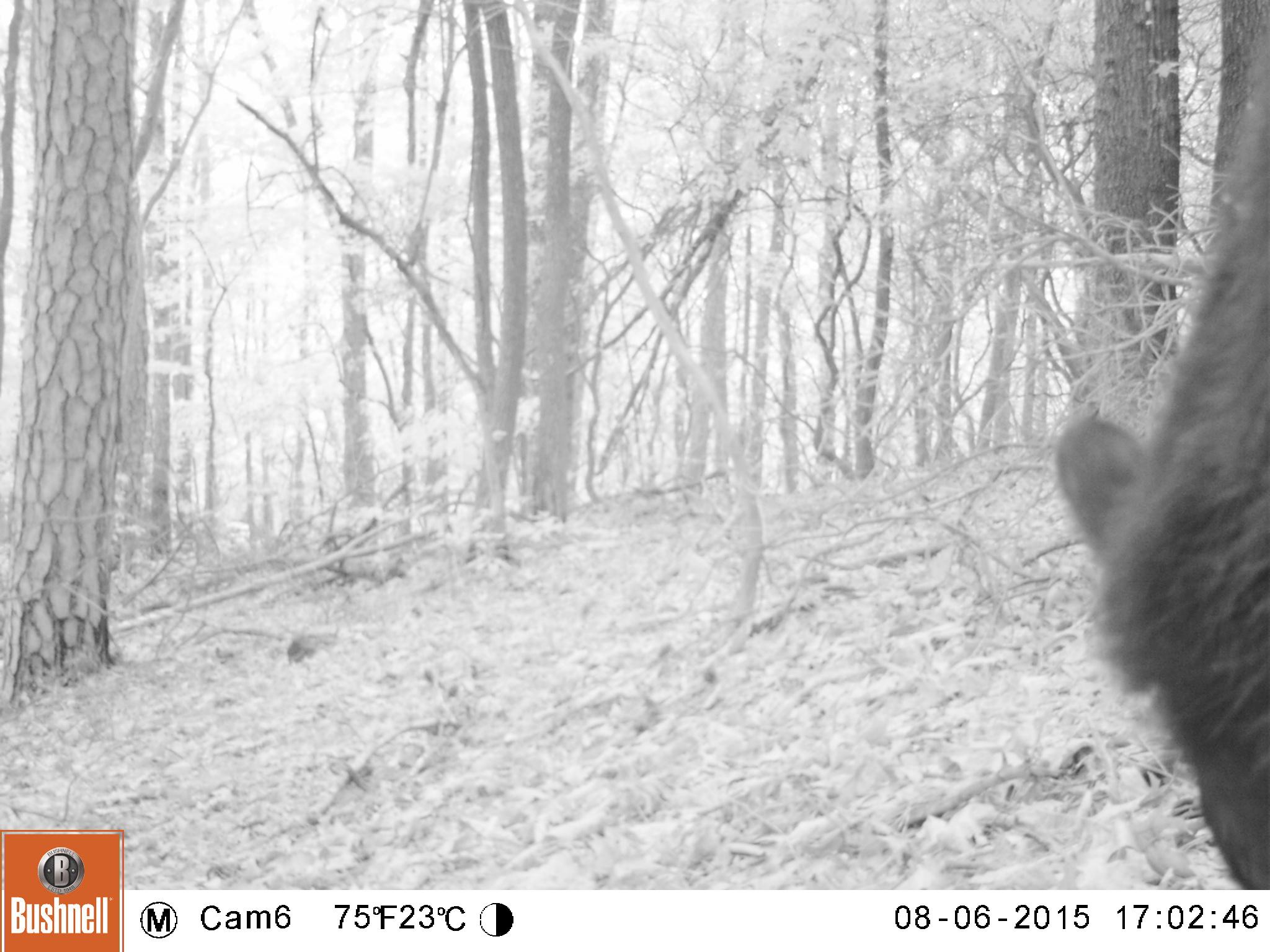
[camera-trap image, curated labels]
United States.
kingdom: Animalia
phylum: Chordata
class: Mammalia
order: Carnivora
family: Ursidae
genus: Ursus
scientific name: Ursus americanus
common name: american black bear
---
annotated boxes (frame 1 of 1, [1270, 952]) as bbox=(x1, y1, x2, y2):
American Black Bear: bbox=(1049, 98, 1270, 895)